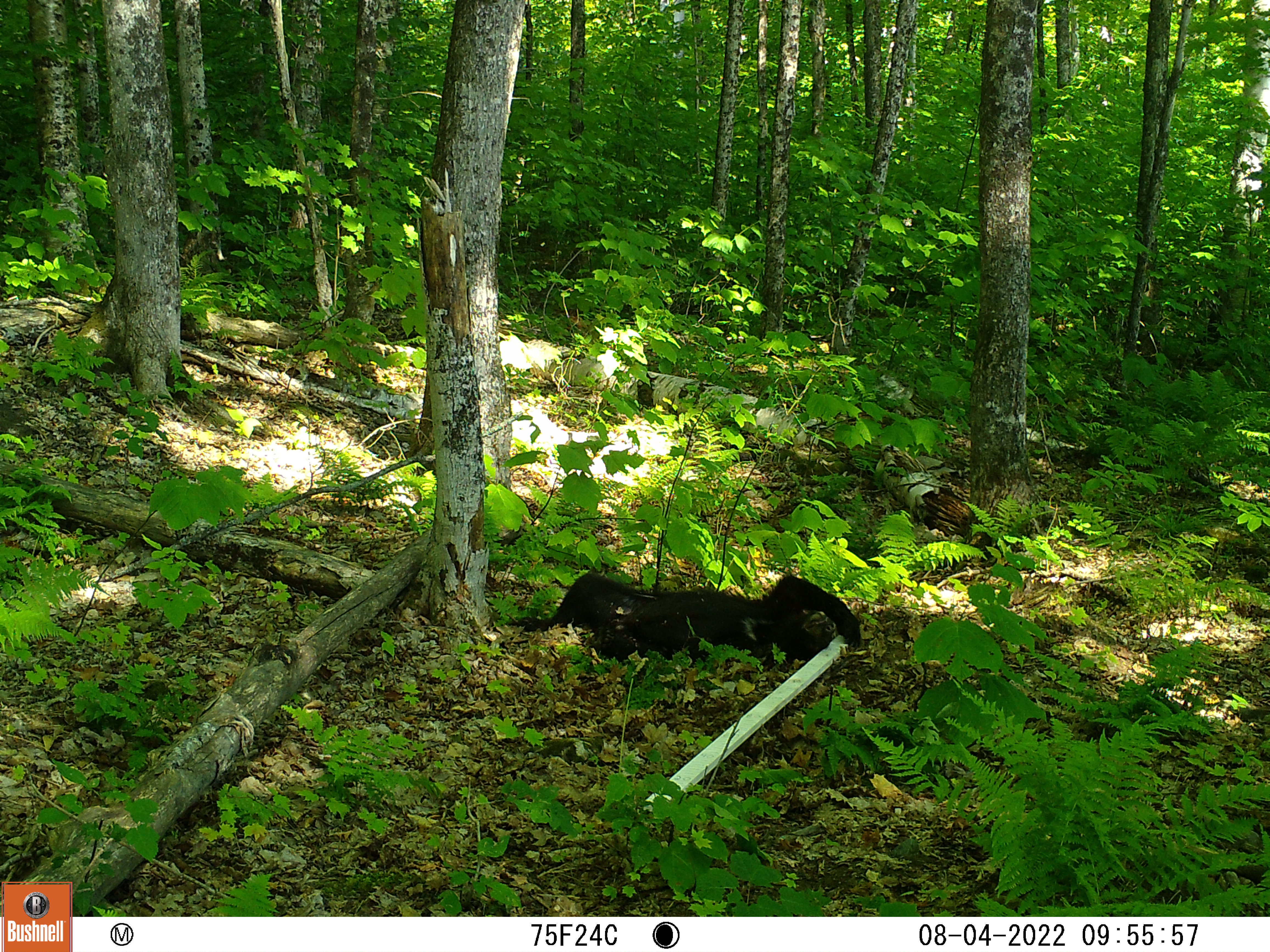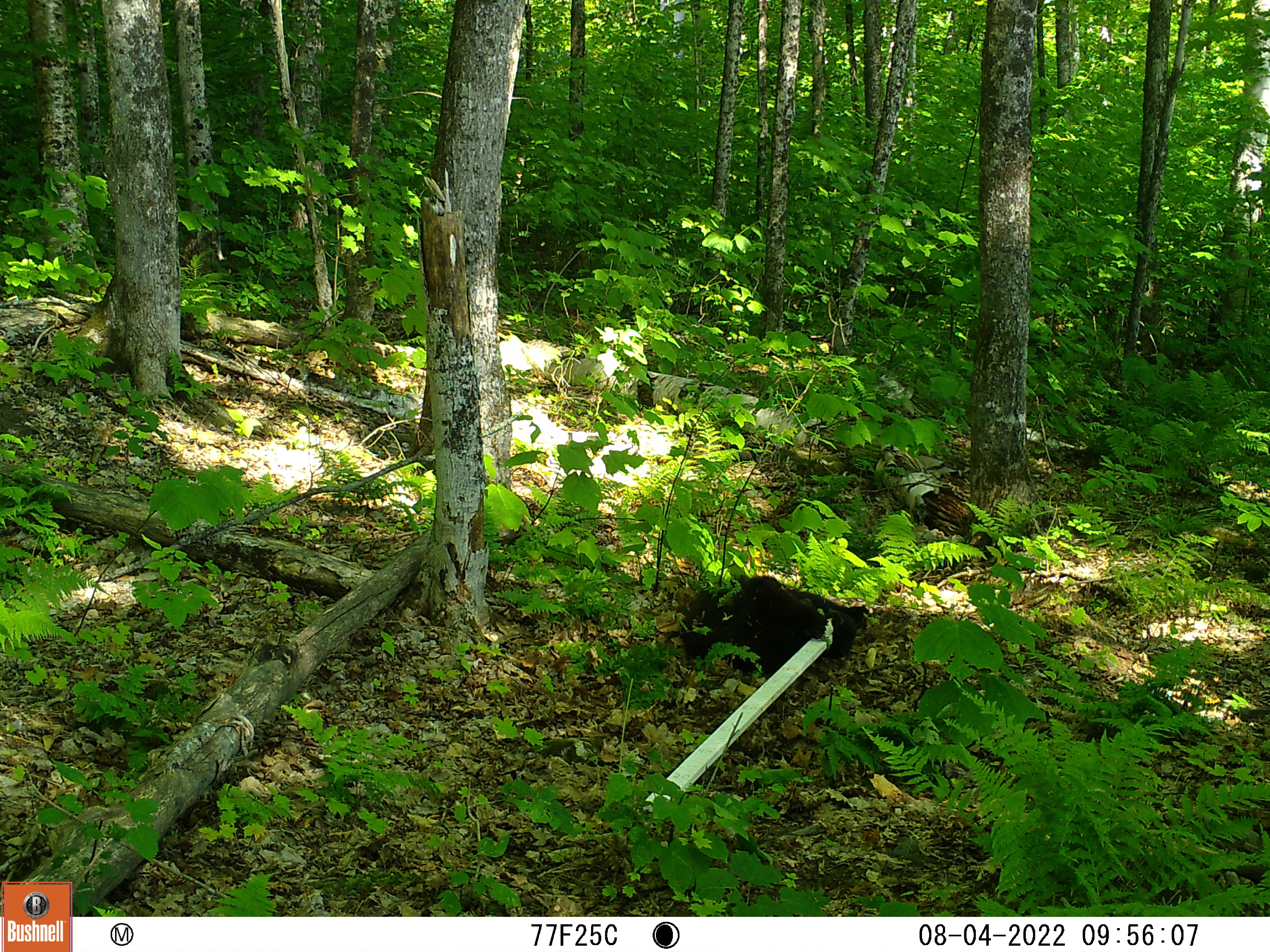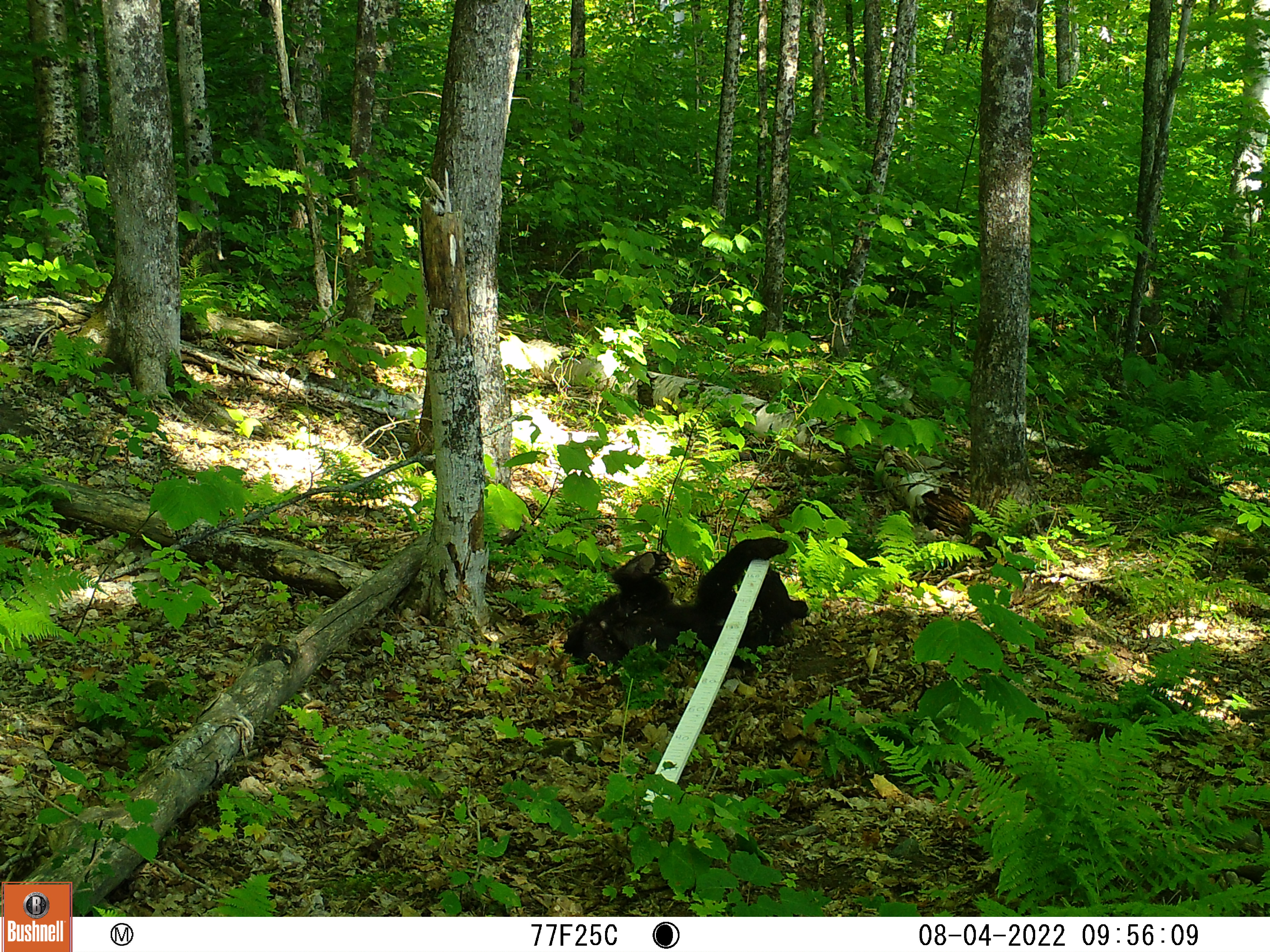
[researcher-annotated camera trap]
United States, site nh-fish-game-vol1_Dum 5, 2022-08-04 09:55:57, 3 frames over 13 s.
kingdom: Animalia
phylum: Chordata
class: Mammalia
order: Carnivora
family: Ursidae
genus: Ursus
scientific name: Ursus americanus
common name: black bear